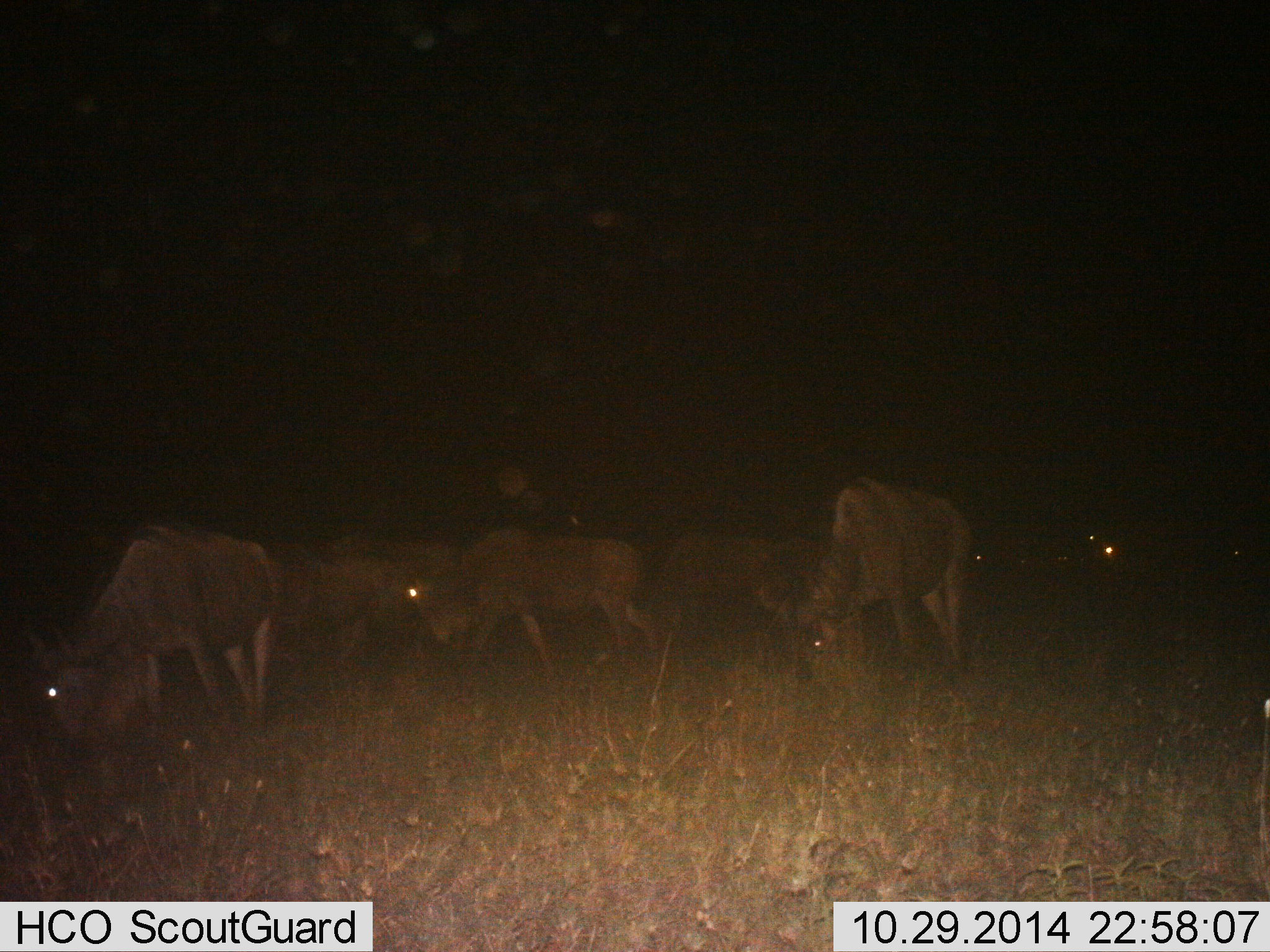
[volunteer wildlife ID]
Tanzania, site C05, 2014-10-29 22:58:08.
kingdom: Animalia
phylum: Chordata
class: Mammalia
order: Artiodactyla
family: Bovidae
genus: Connochaetes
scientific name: Connochaetes taurinus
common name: blue wildebeest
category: wildebeest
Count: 8.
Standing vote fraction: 30%.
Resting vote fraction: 10%.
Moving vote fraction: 20%.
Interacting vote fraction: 0%.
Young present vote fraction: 0%.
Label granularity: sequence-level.